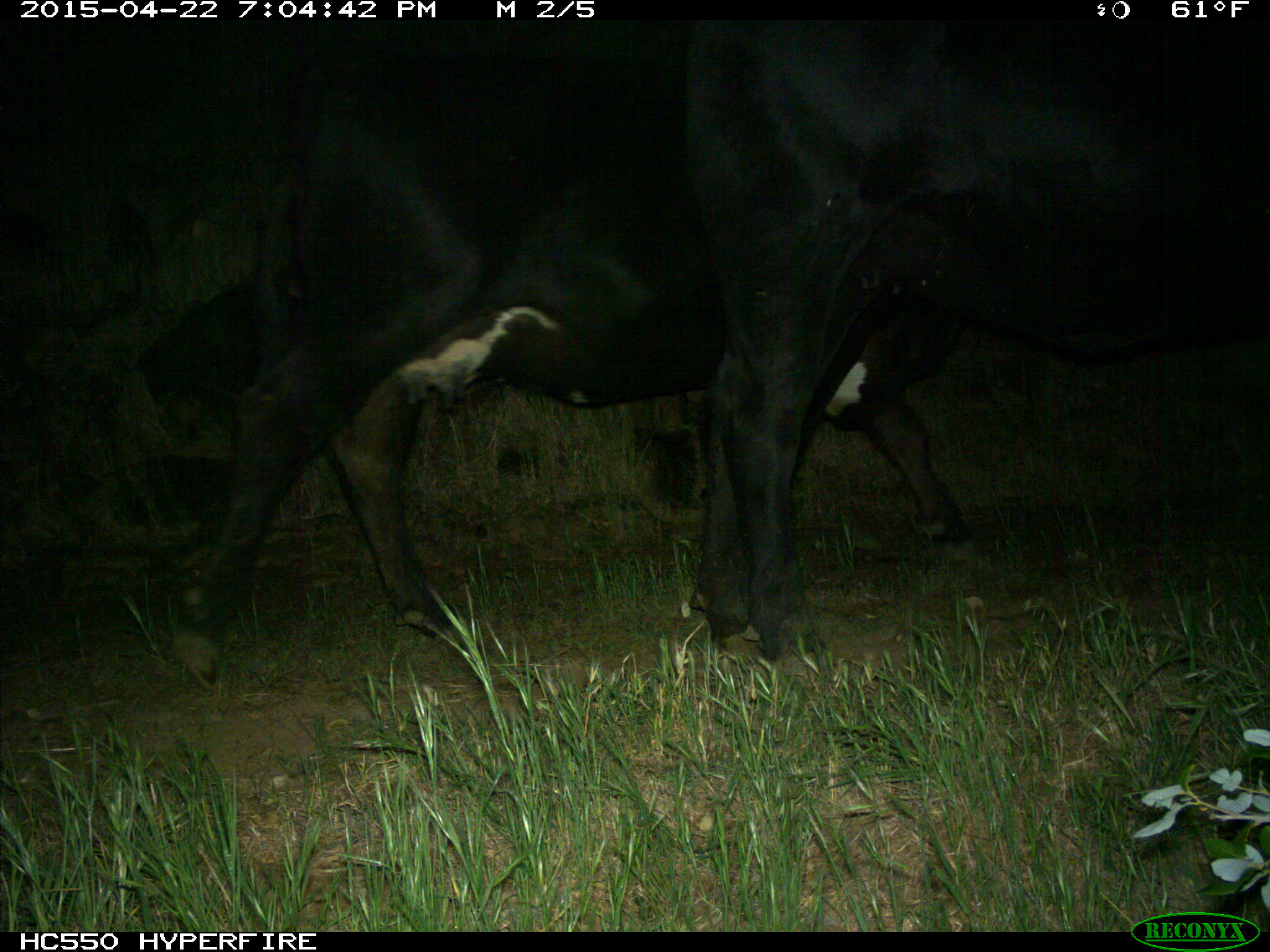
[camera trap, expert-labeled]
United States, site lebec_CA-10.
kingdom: Animalia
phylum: Chordata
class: Mammalia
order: Artiodactyla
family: Bovidae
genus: Bos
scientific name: Bos taurus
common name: domestic cow